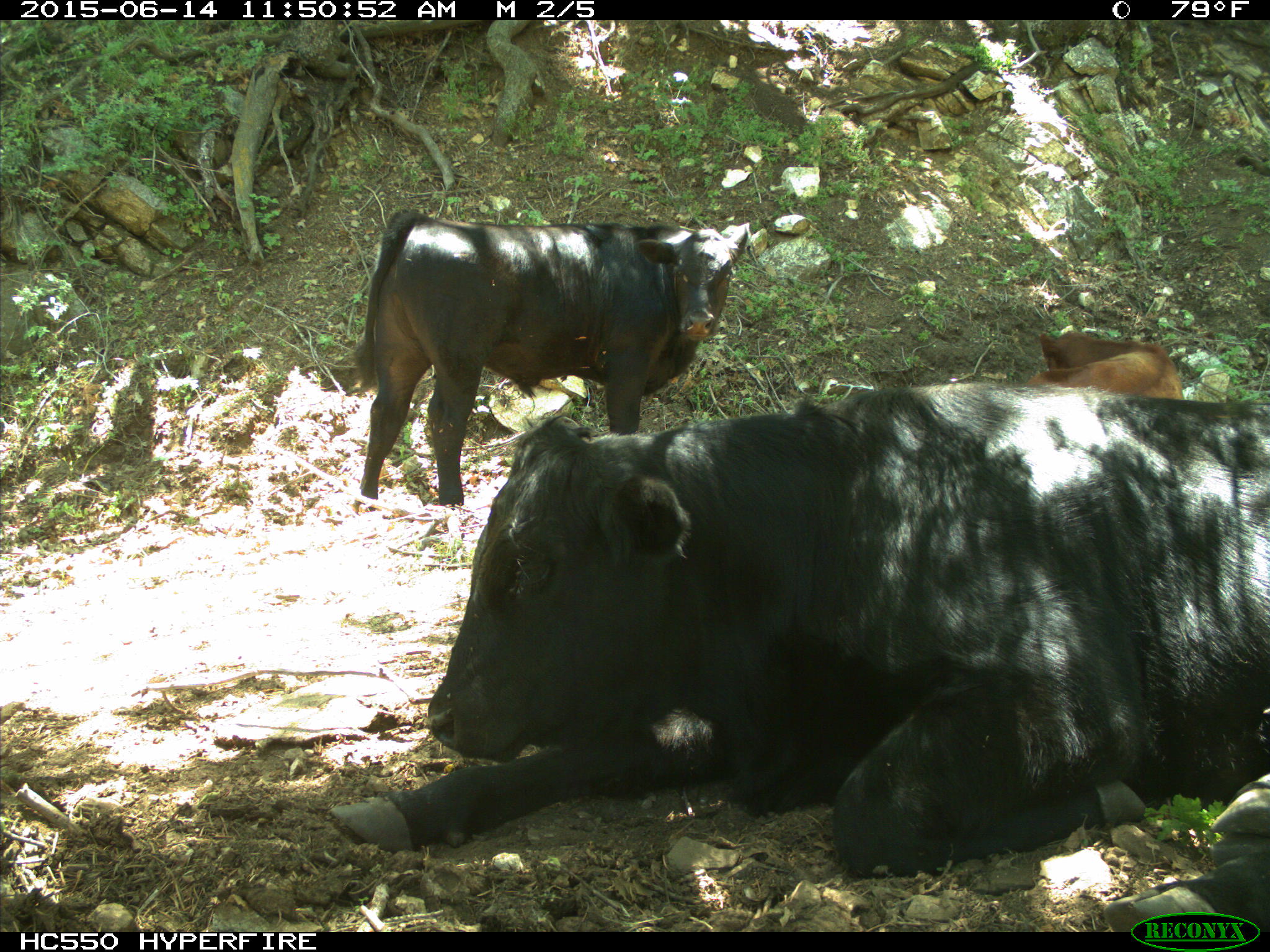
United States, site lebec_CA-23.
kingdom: Animalia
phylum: Chordata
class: Mammalia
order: Artiodactyla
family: Bovidae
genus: Bos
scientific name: Bos taurus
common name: domestic cow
Bos taurus (domestic cow).